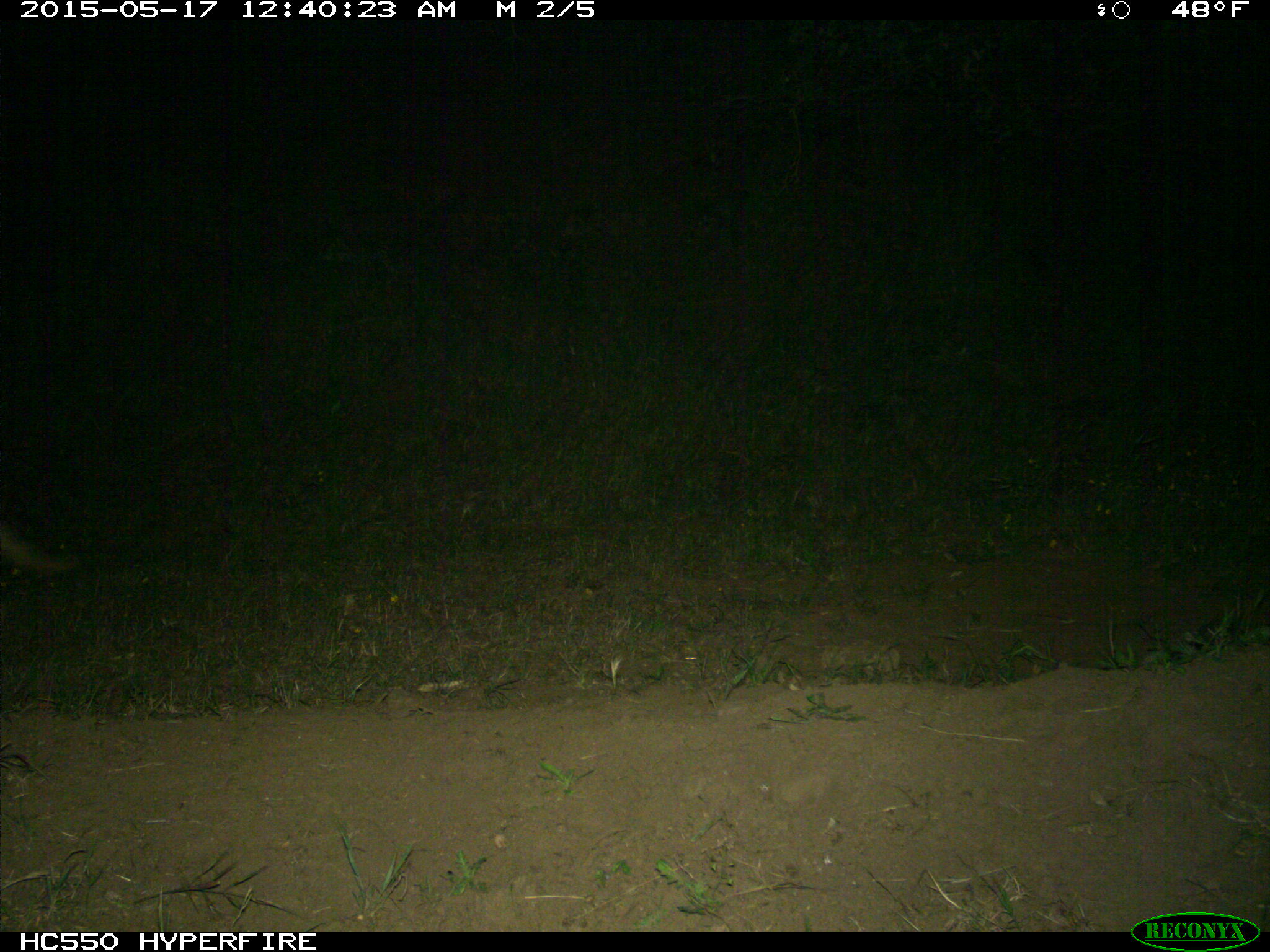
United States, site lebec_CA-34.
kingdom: Animalia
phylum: Chordata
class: Mammalia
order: Carnivora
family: Canidae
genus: Canis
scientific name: Canis latrans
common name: coyote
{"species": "Canis latrans (coyote)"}